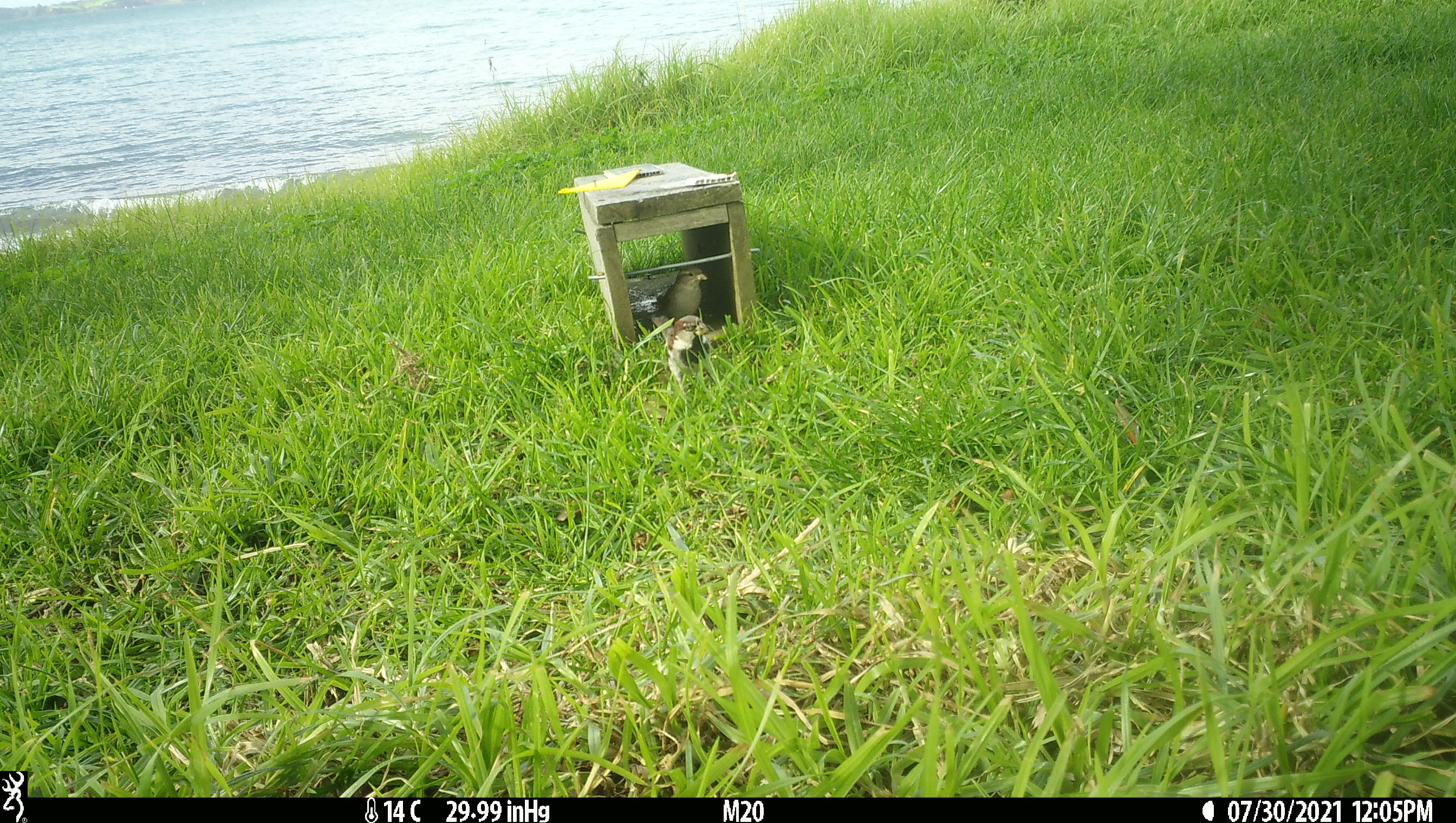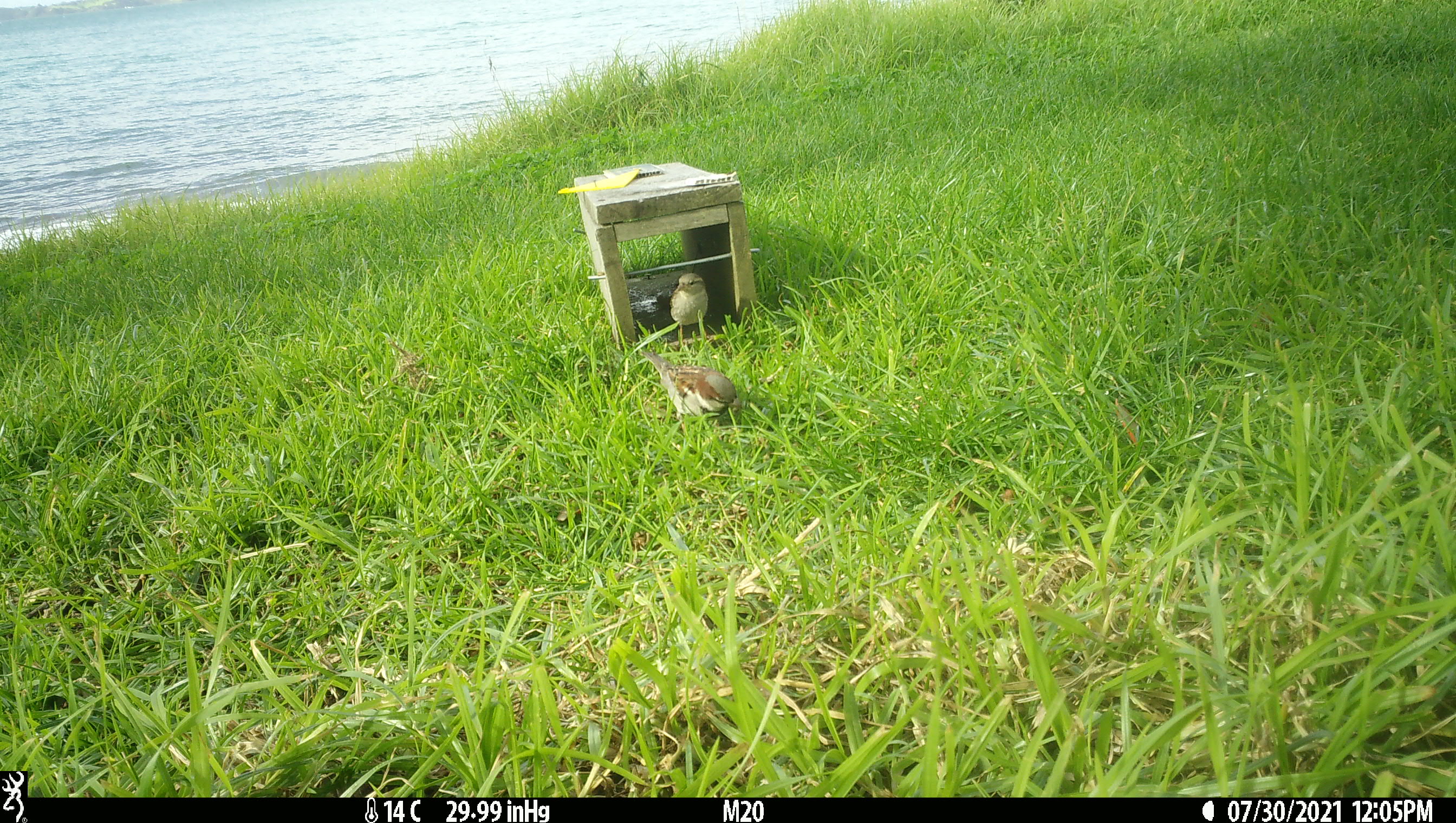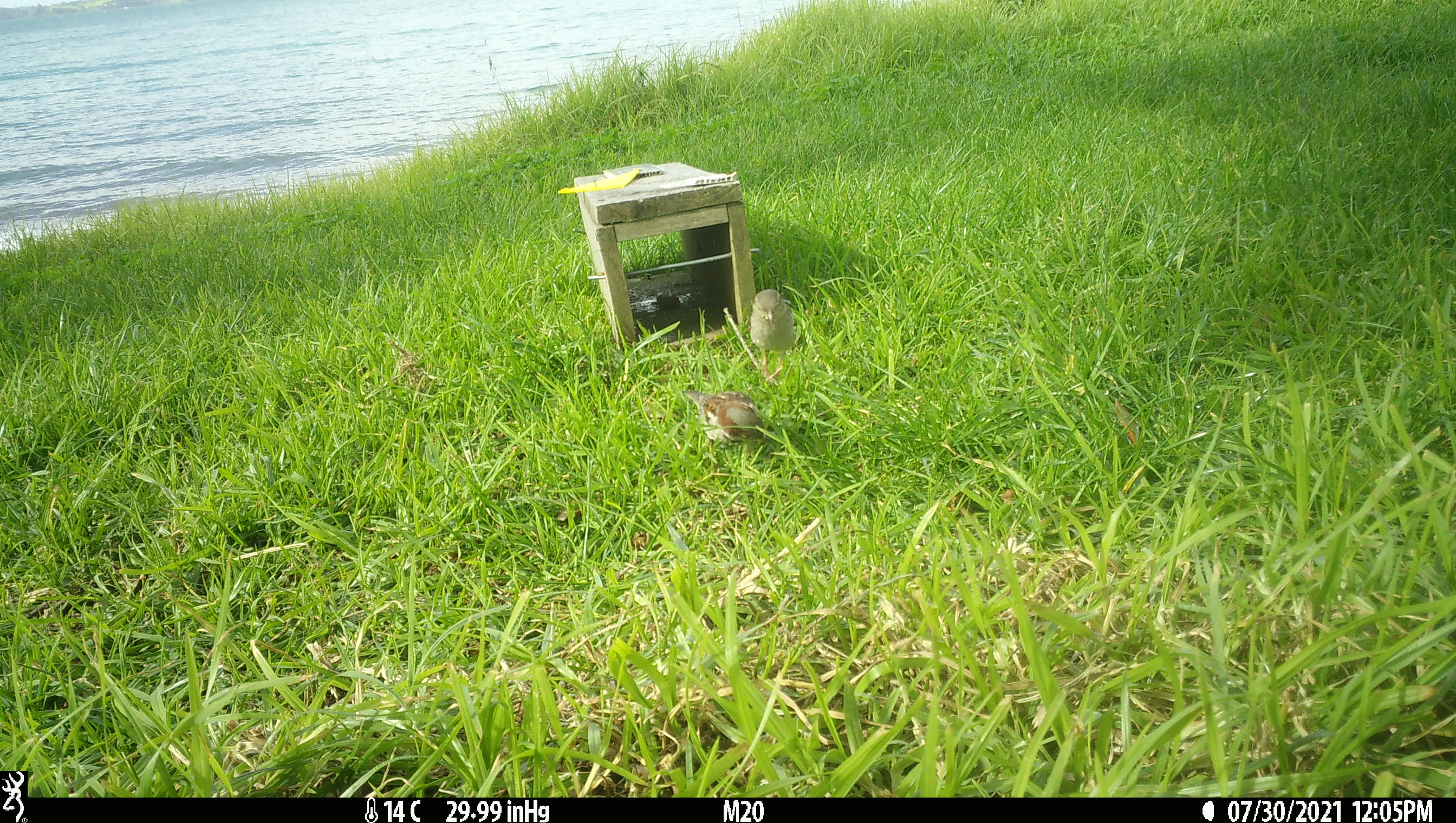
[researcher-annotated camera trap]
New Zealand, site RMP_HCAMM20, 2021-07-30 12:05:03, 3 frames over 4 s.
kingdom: Animalia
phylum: Chordata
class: Aves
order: Passeriformes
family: Passeridae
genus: Passer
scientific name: Passer domesticus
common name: house sparrow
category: sparrow